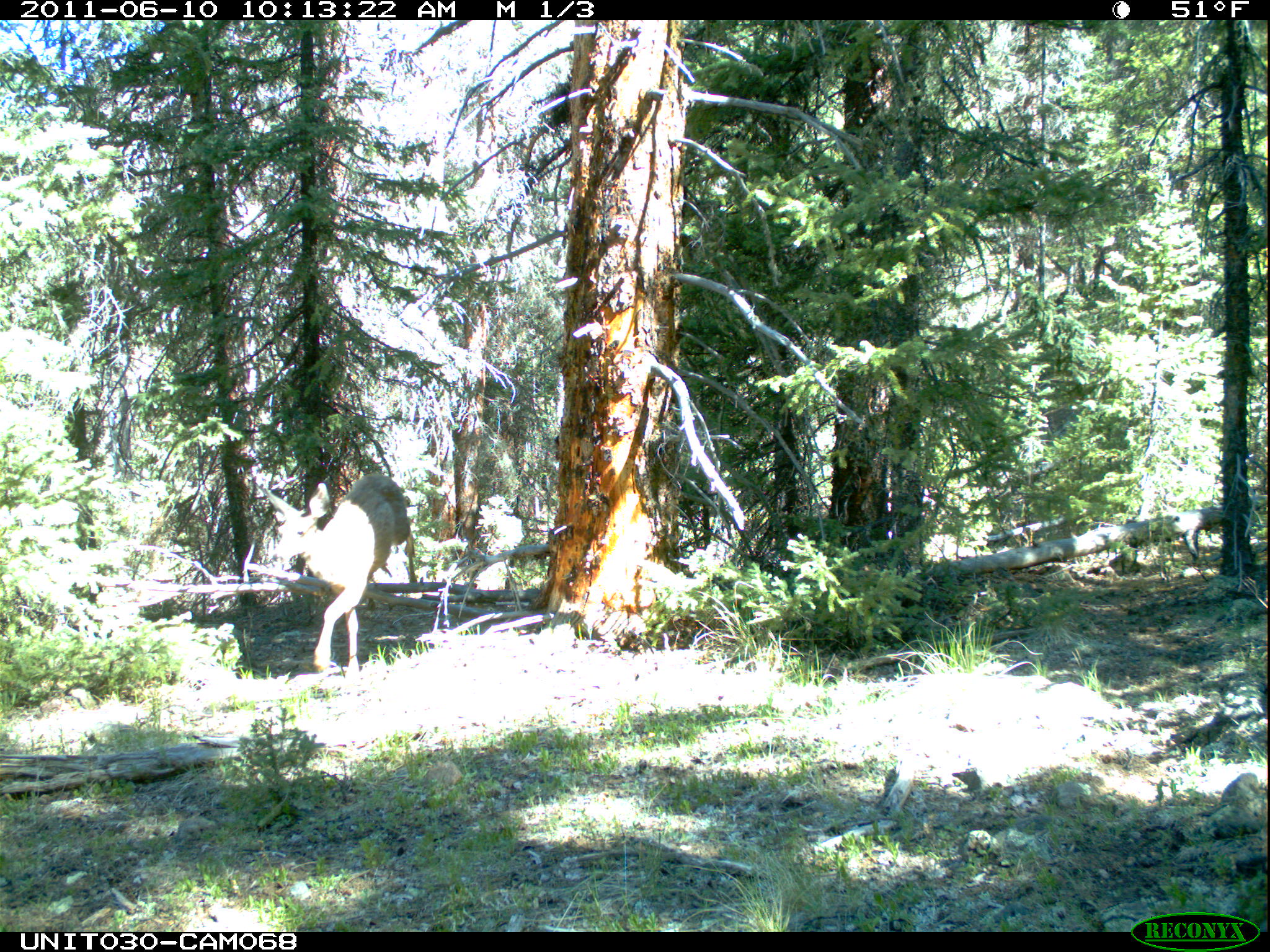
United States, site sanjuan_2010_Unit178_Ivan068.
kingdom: Animalia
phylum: Chordata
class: Mammalia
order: Artiodactyla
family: Cervidae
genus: Odocoileus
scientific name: Odocoileus hemionus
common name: mule deer